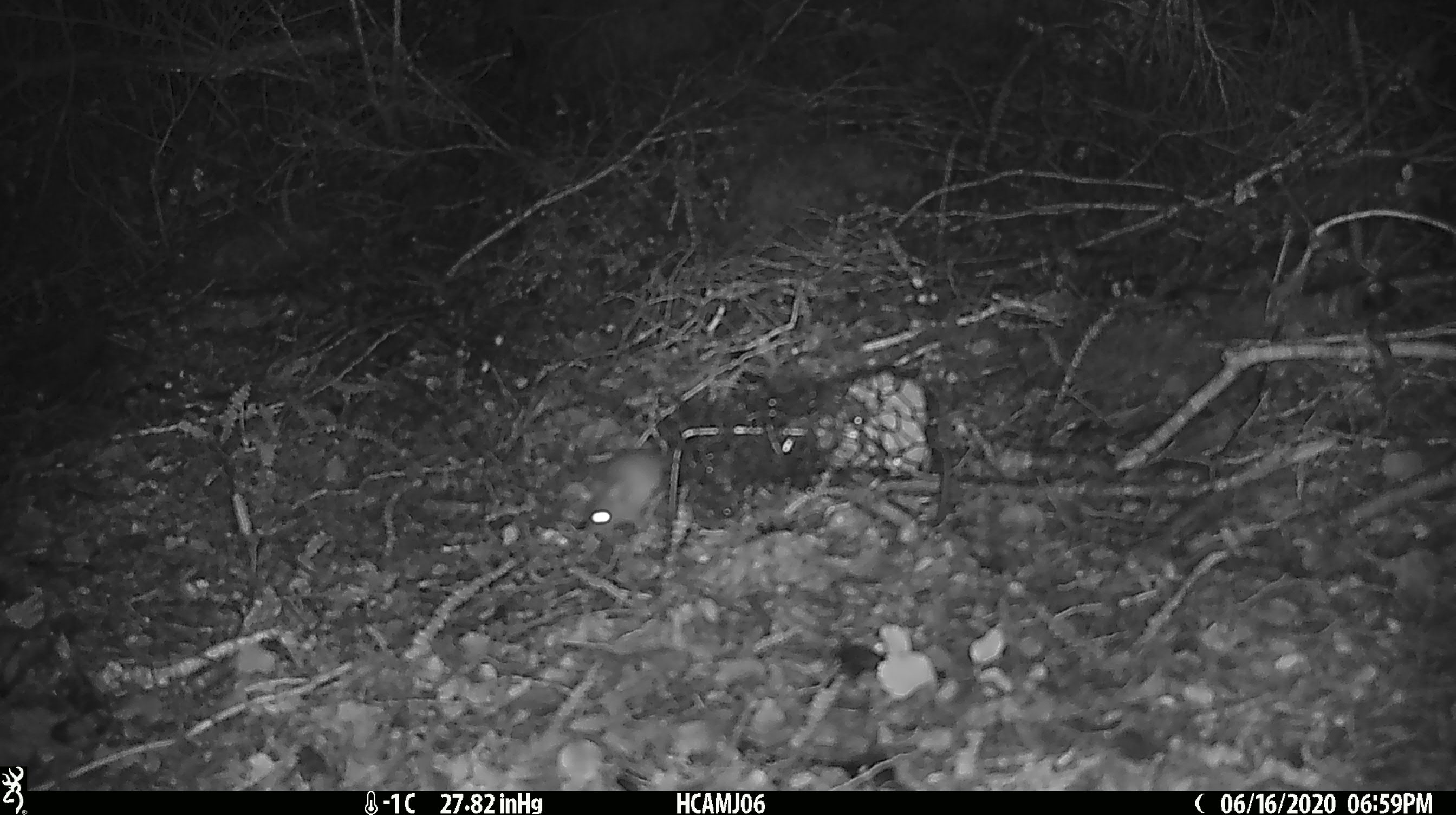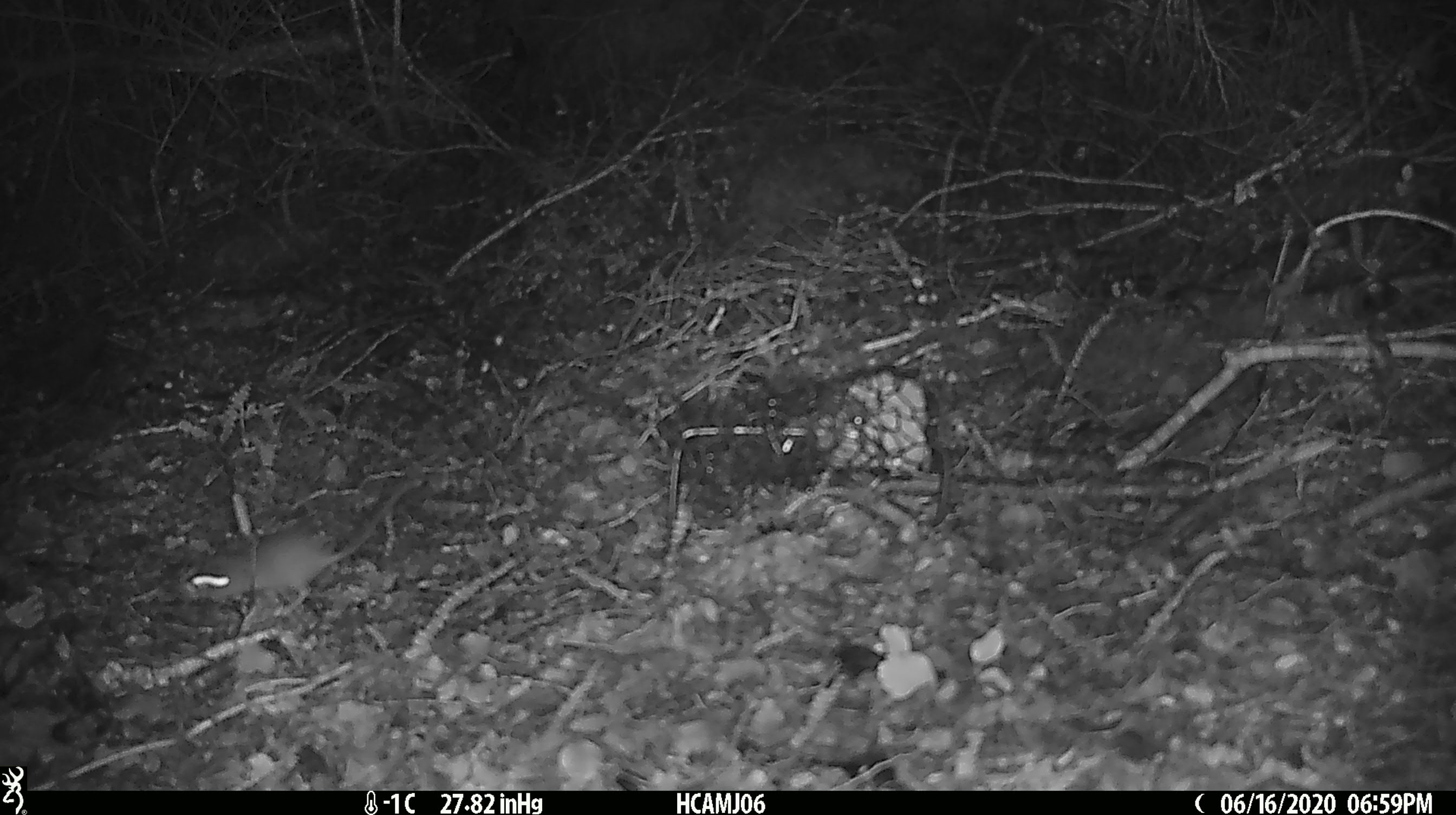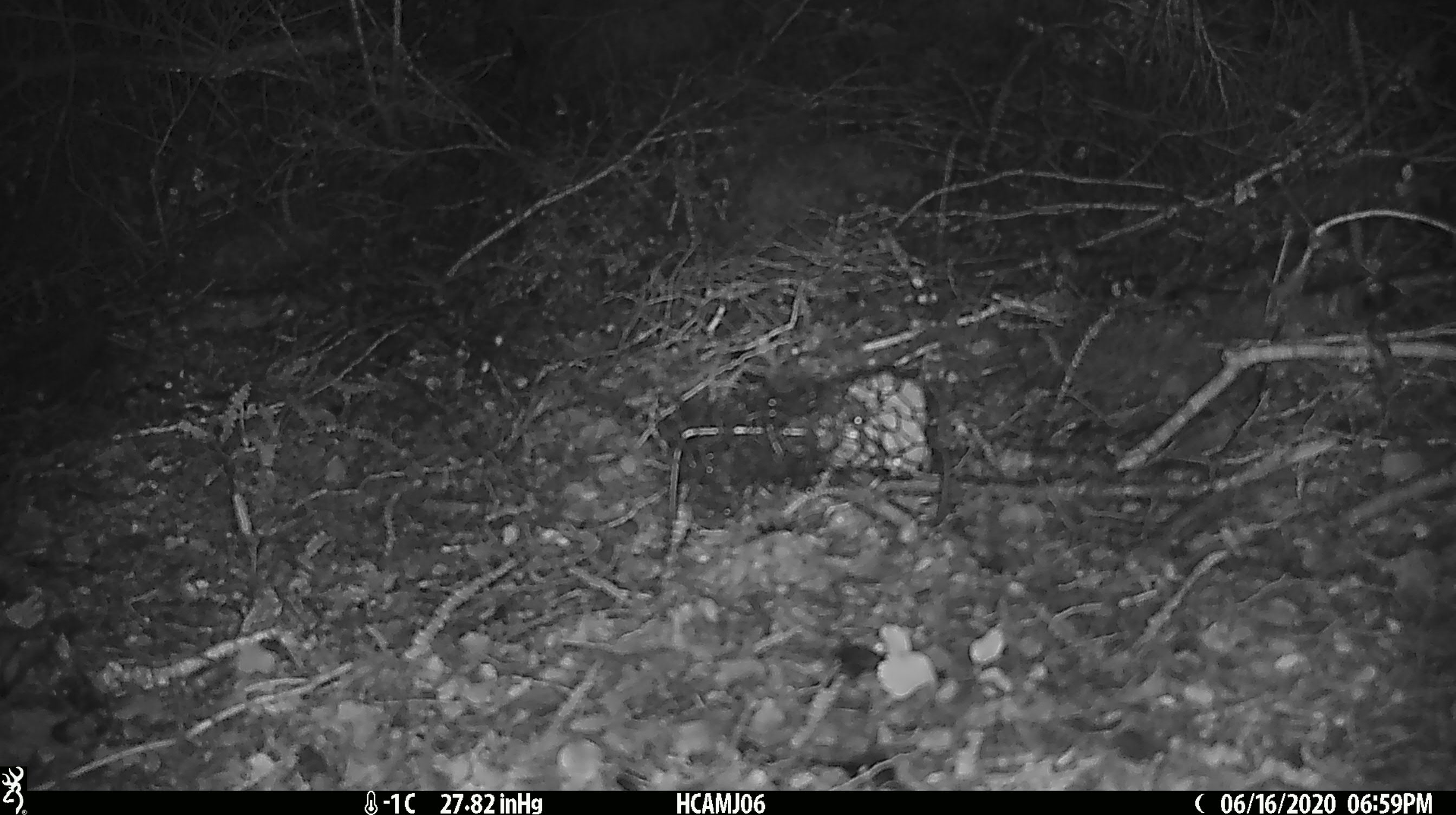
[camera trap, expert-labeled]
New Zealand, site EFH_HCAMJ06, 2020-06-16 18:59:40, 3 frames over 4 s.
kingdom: Animalia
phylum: Chordata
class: Mammalia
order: Rodentia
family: Muridae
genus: Mus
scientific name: Mus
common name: mouse